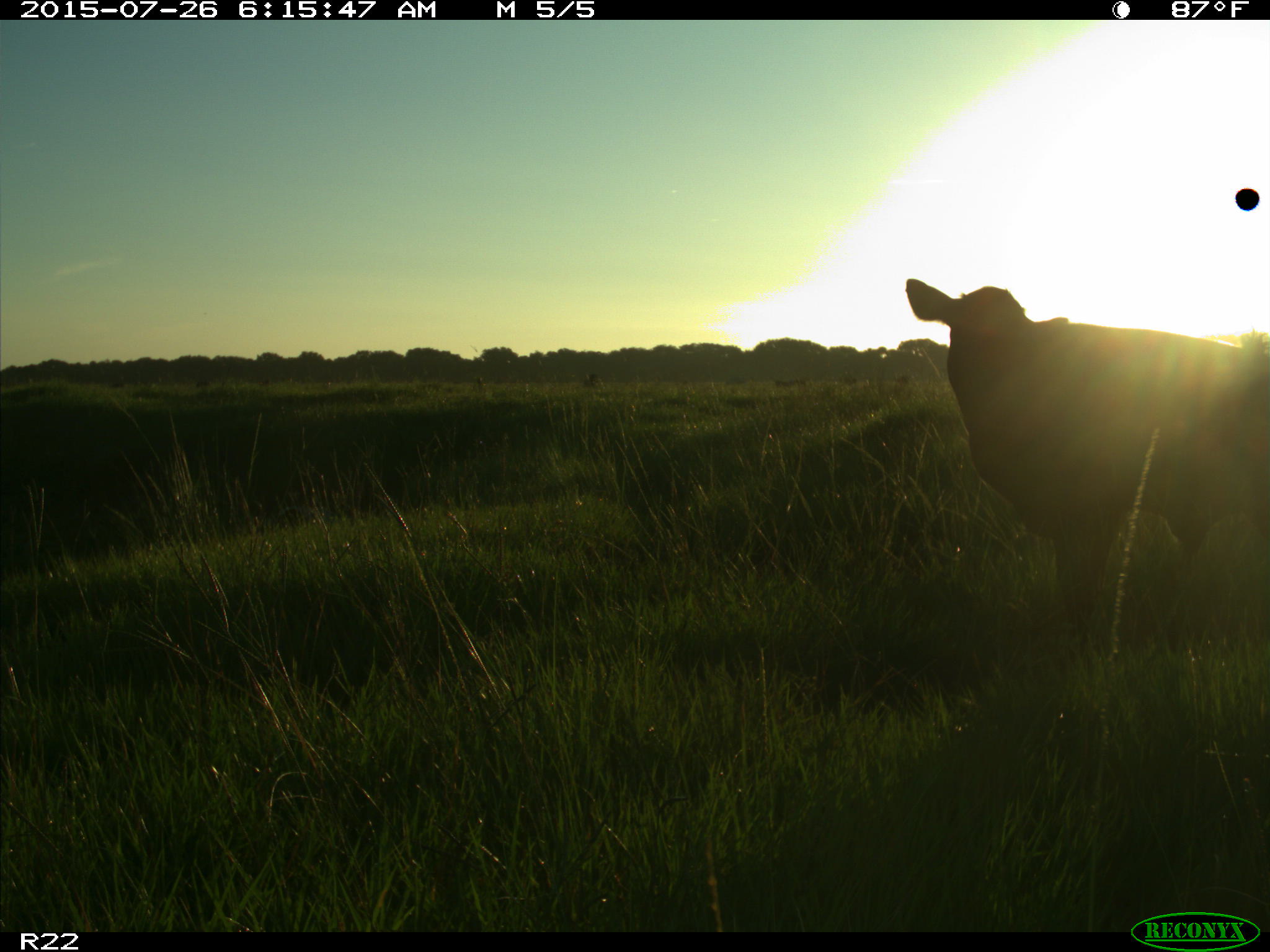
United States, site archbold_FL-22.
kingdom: Animalia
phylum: Chordata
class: Mammalia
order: Artiodactyla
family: Bovidae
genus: Bos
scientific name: Bos taurus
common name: domestic cow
Bos taurus (domestic cow).